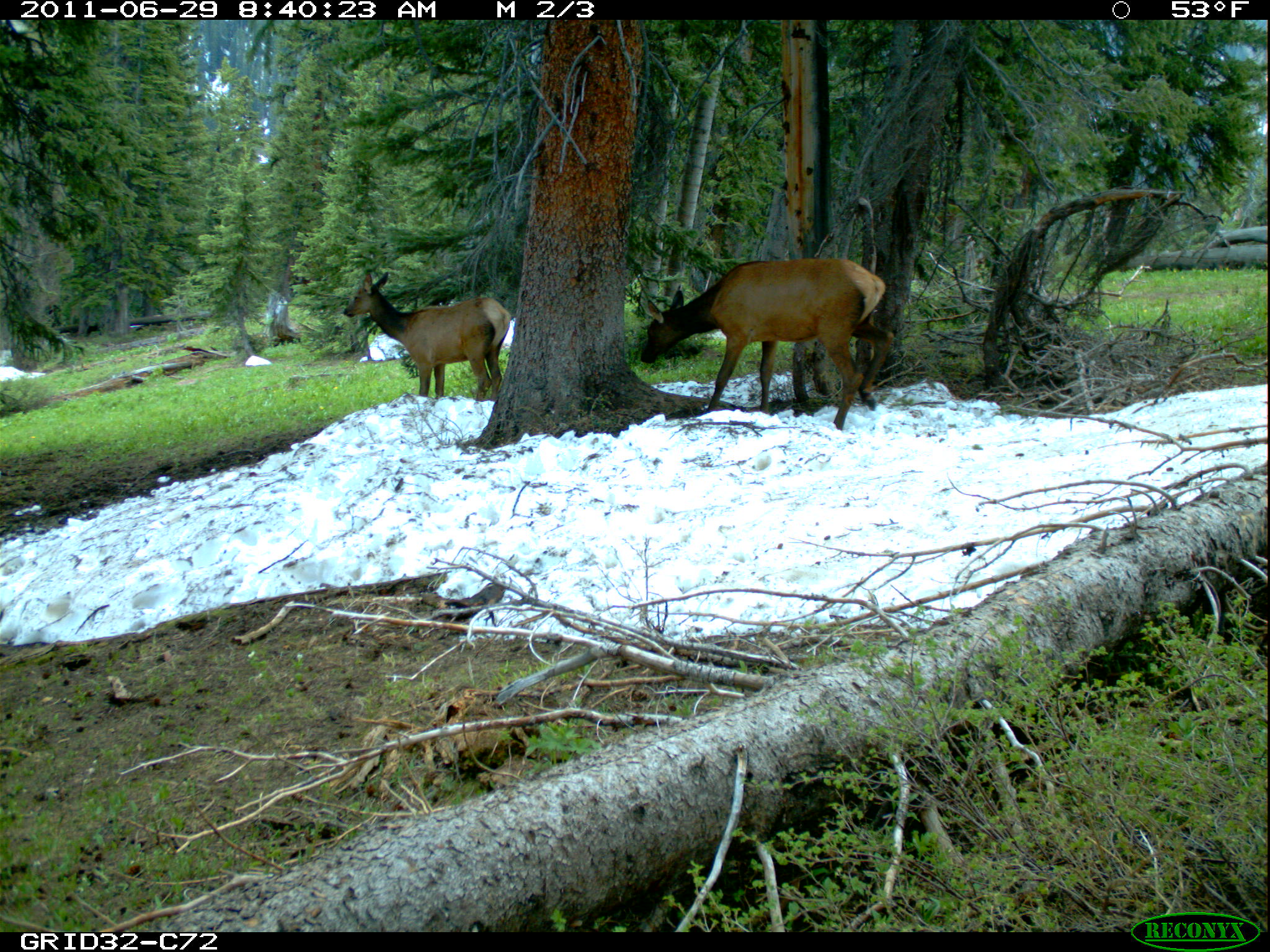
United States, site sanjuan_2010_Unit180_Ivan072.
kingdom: Animalia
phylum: Chordata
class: Mammalia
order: Artiodactyla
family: Cervidae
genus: Cervus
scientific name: Cervus elaphus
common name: red deer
Cervus elaphus (red deer).